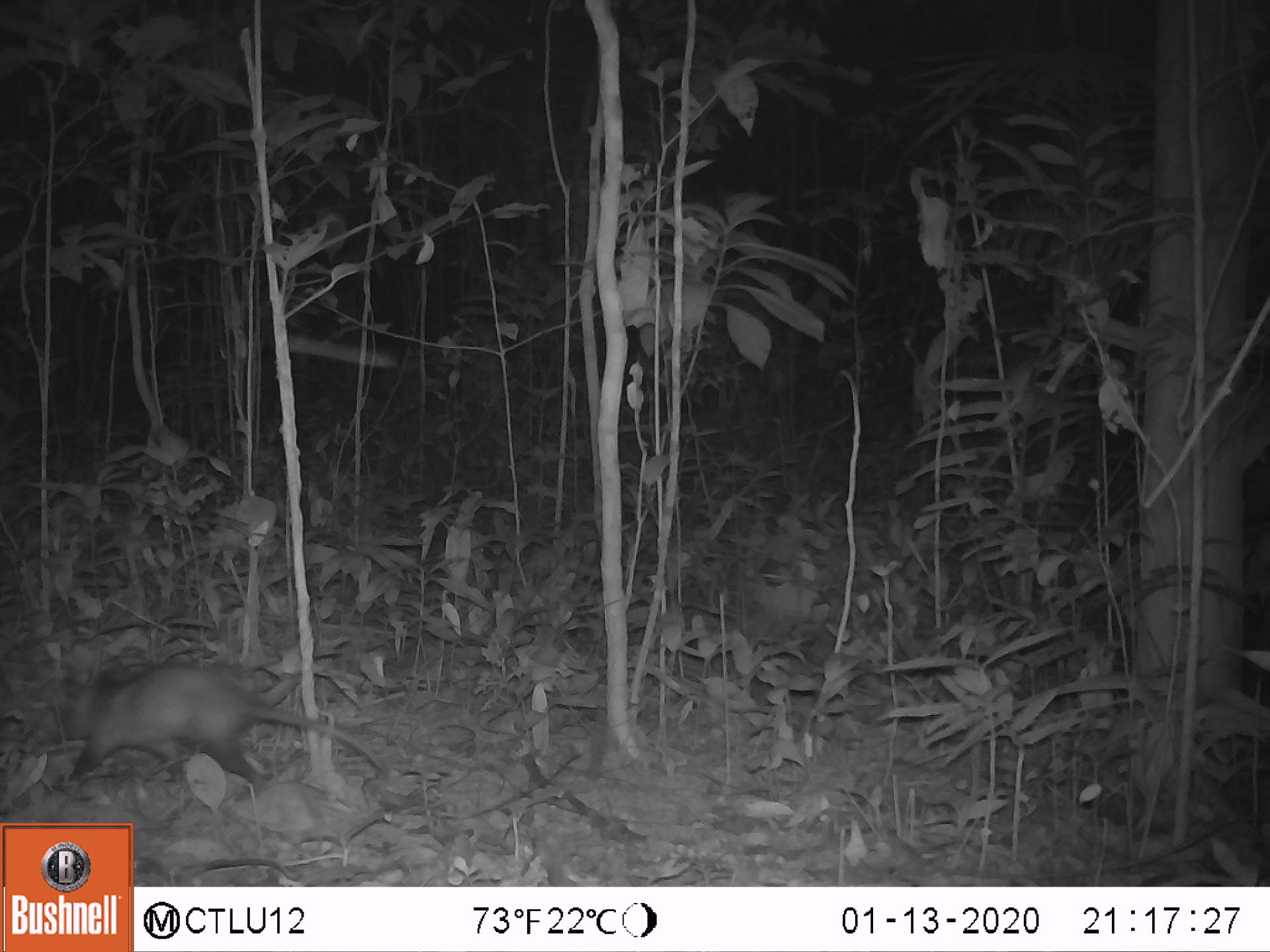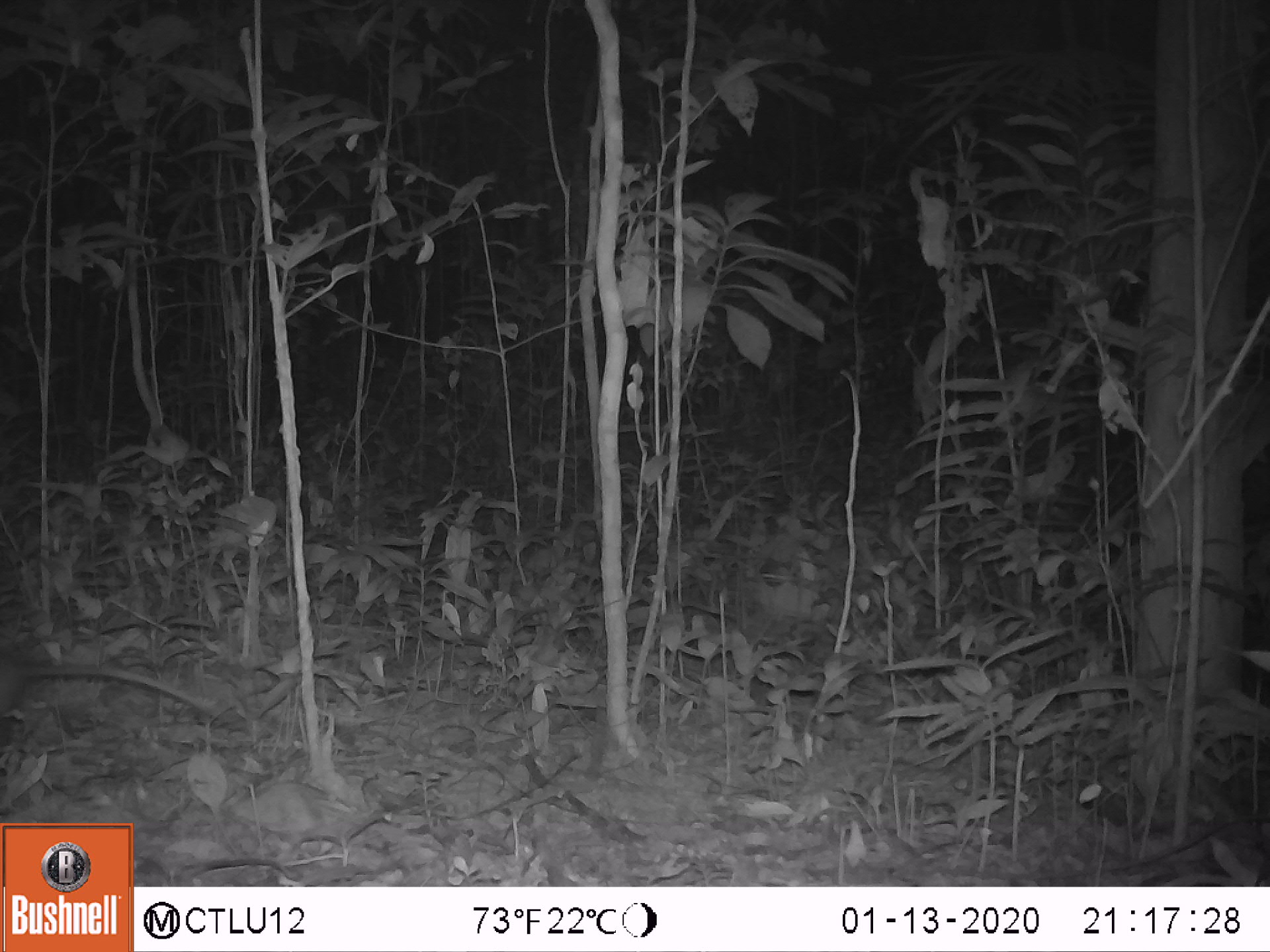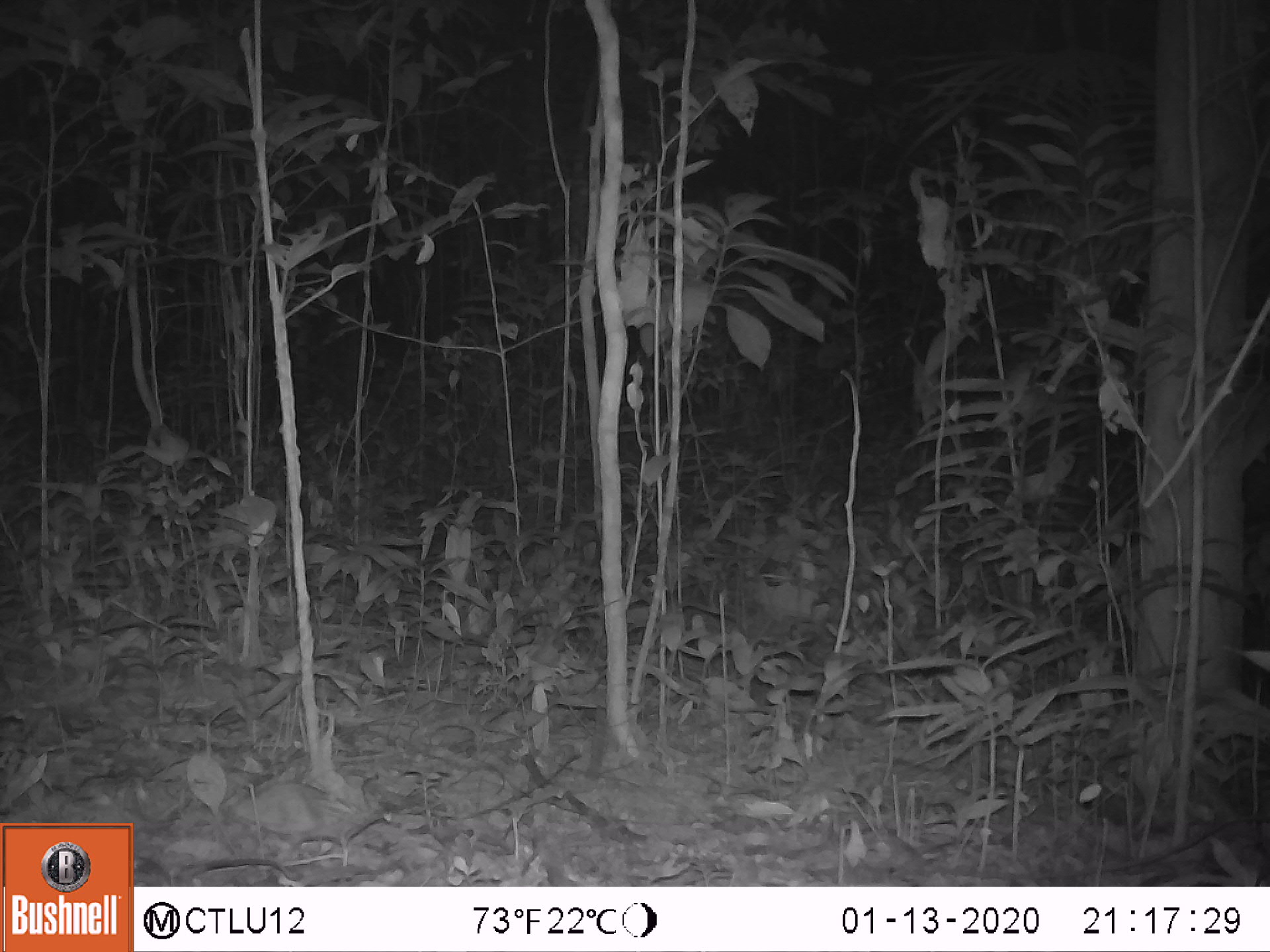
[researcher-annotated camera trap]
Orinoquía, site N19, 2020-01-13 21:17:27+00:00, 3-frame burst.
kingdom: Animalia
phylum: Chordata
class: Mammalia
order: Didelphimorphia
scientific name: Didelphimorphia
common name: possum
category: unknown possum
Unknown possum (possum) (Didelphimorphia).